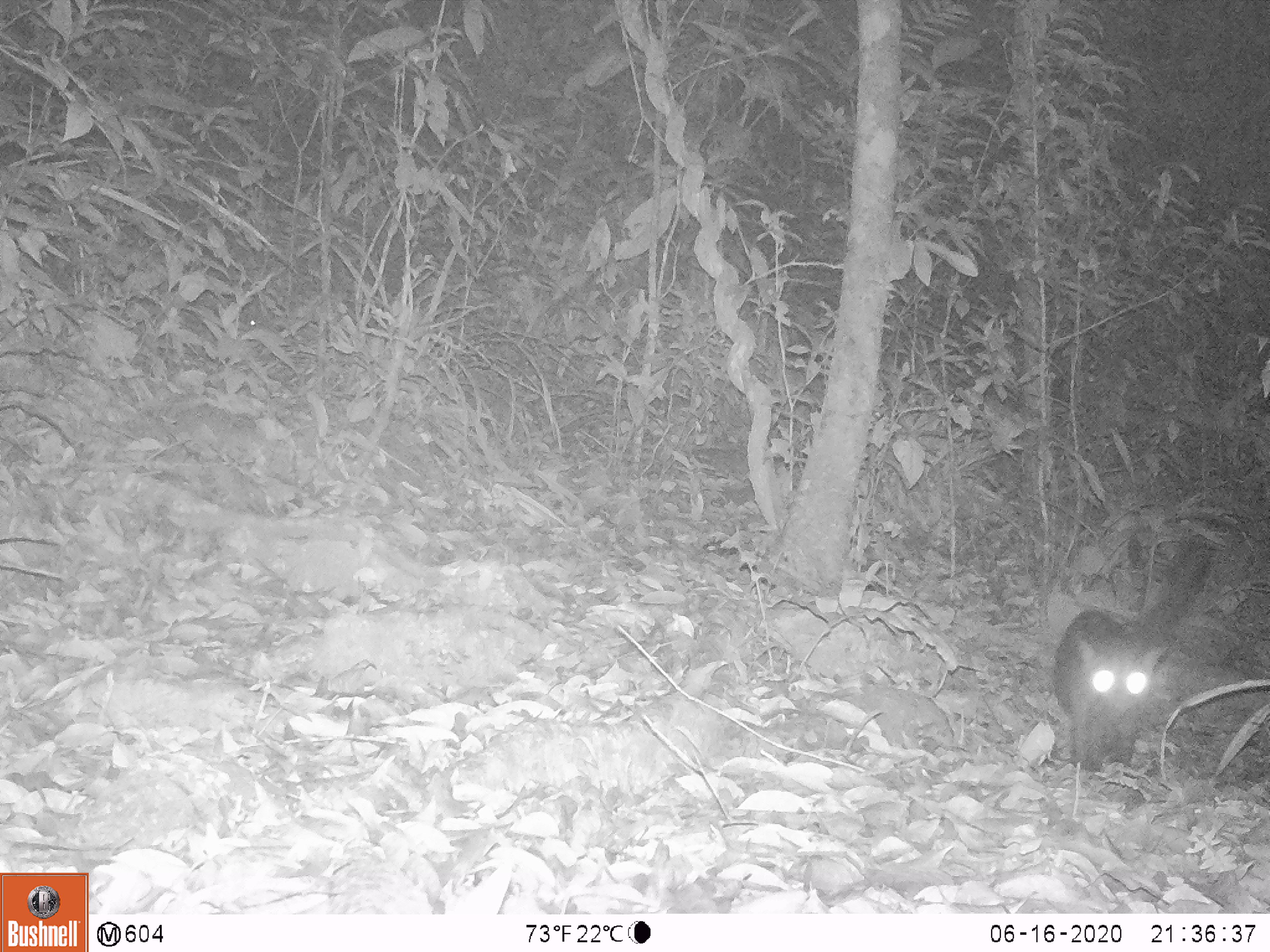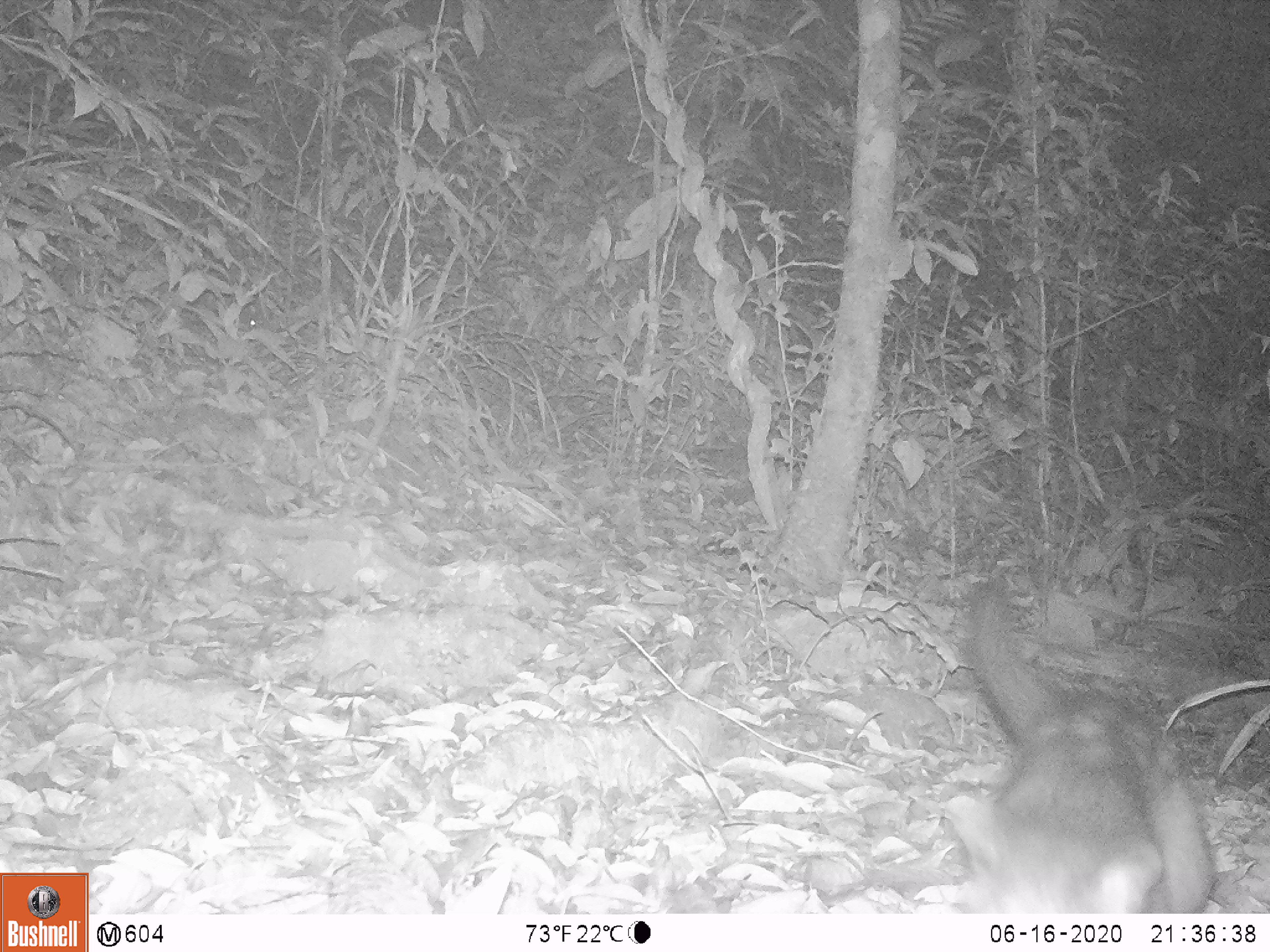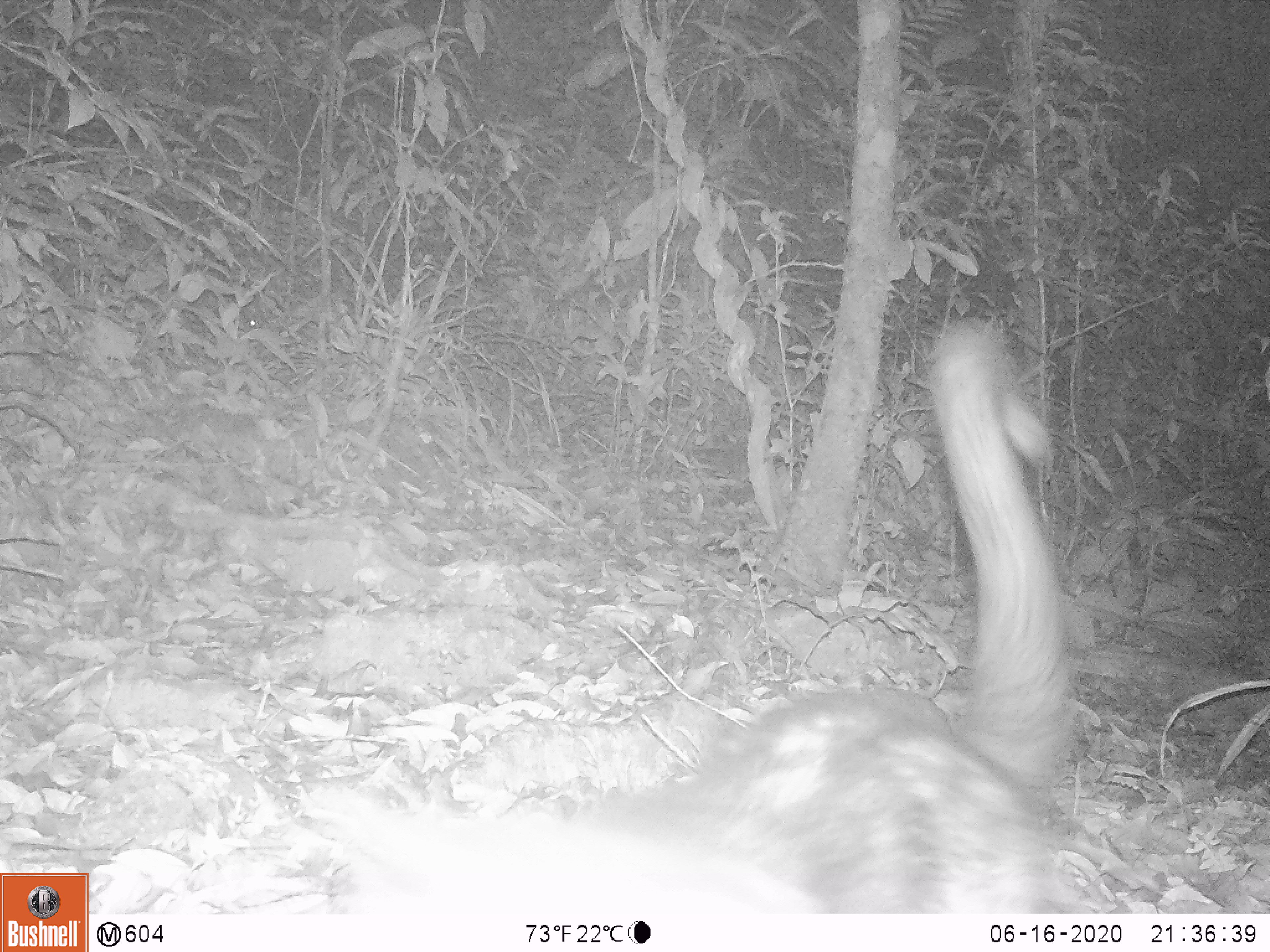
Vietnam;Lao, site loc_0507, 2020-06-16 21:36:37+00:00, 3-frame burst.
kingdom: Animalia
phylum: Chordata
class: Mammalia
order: Carnivora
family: Viverridae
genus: Paradoxurus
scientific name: Paradoxurus hermaphroditus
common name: common palm civet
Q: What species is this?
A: Common palm civet (Paradoxurus hermaphroditus).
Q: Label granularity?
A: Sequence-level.